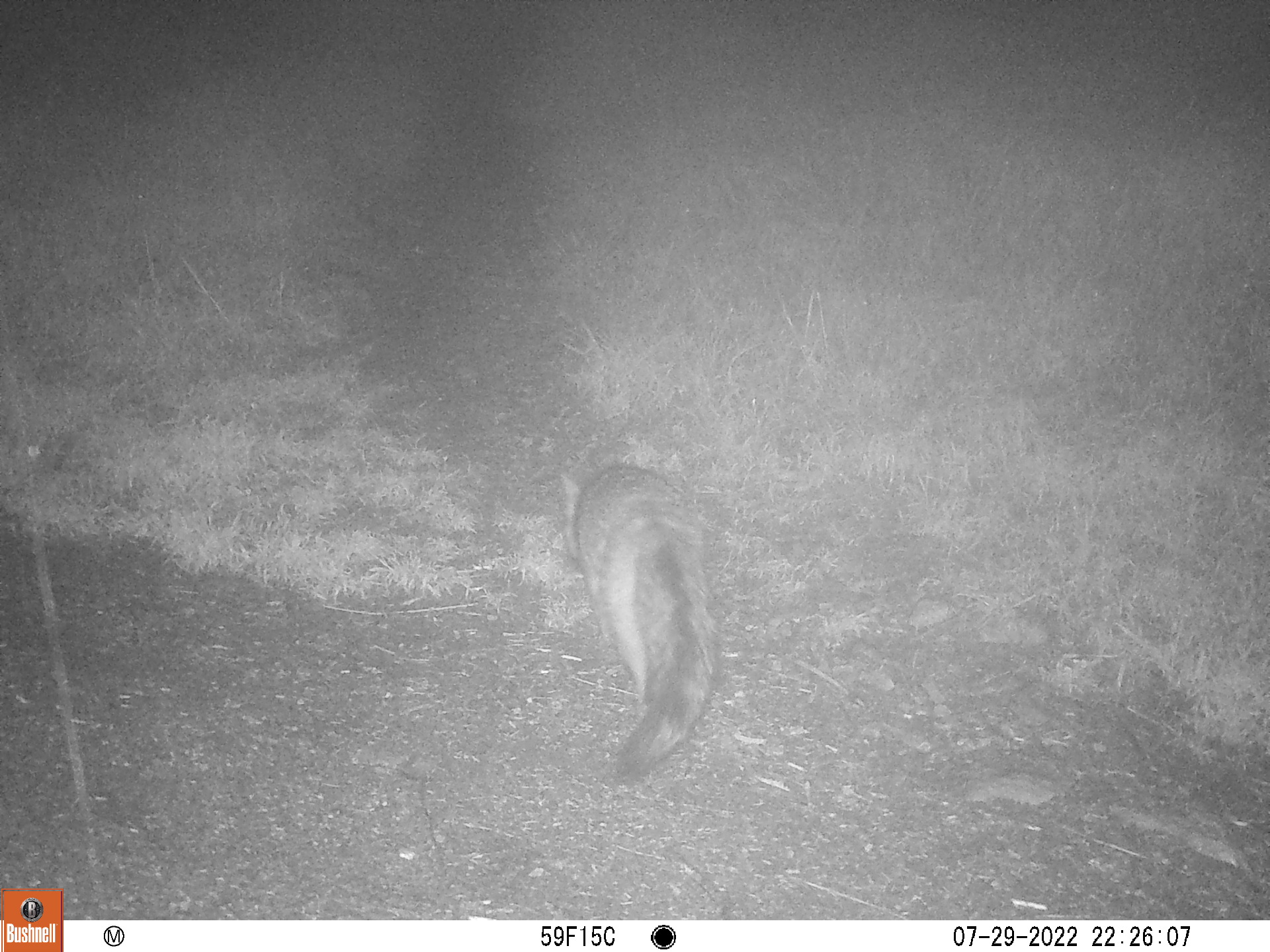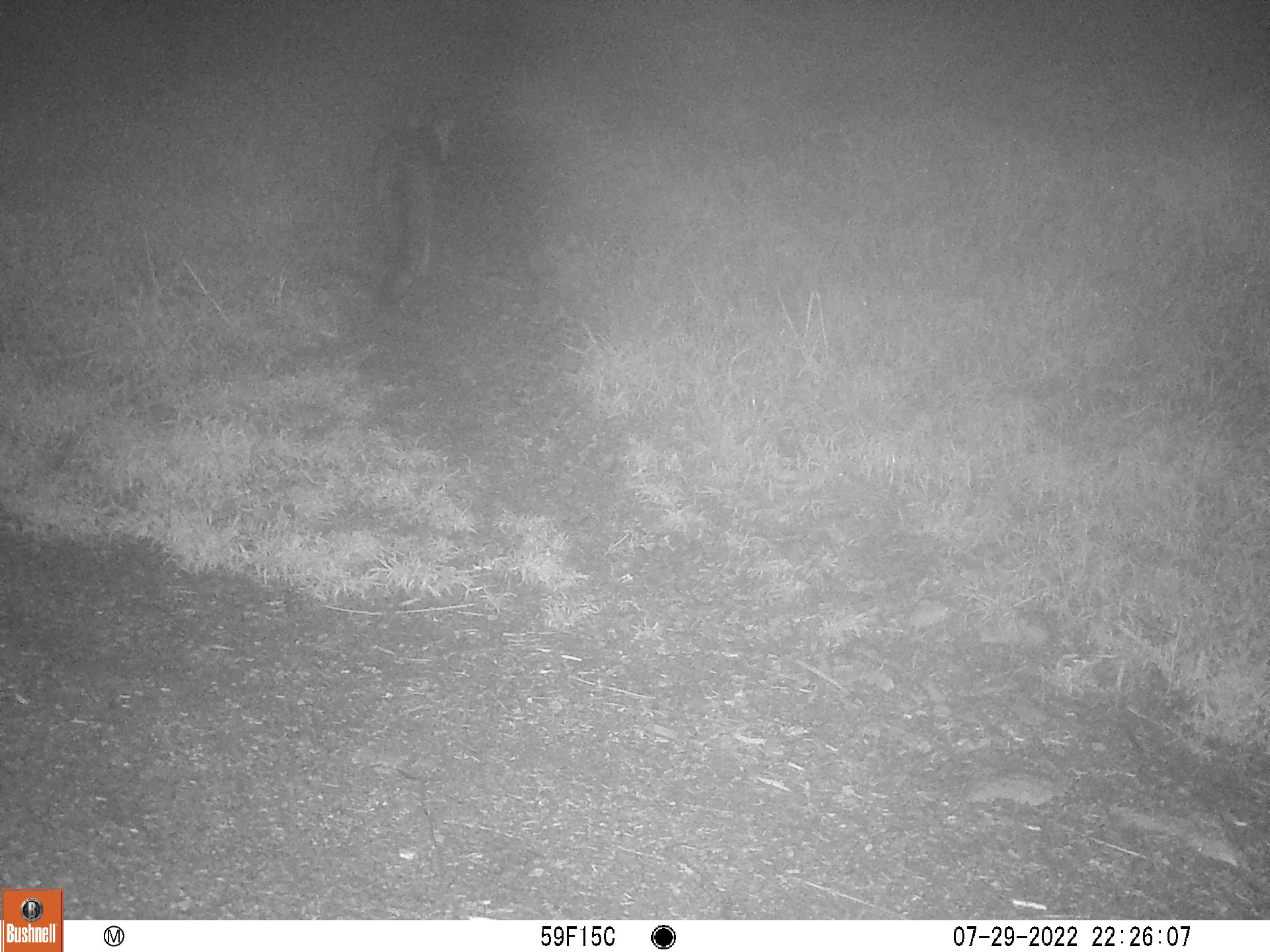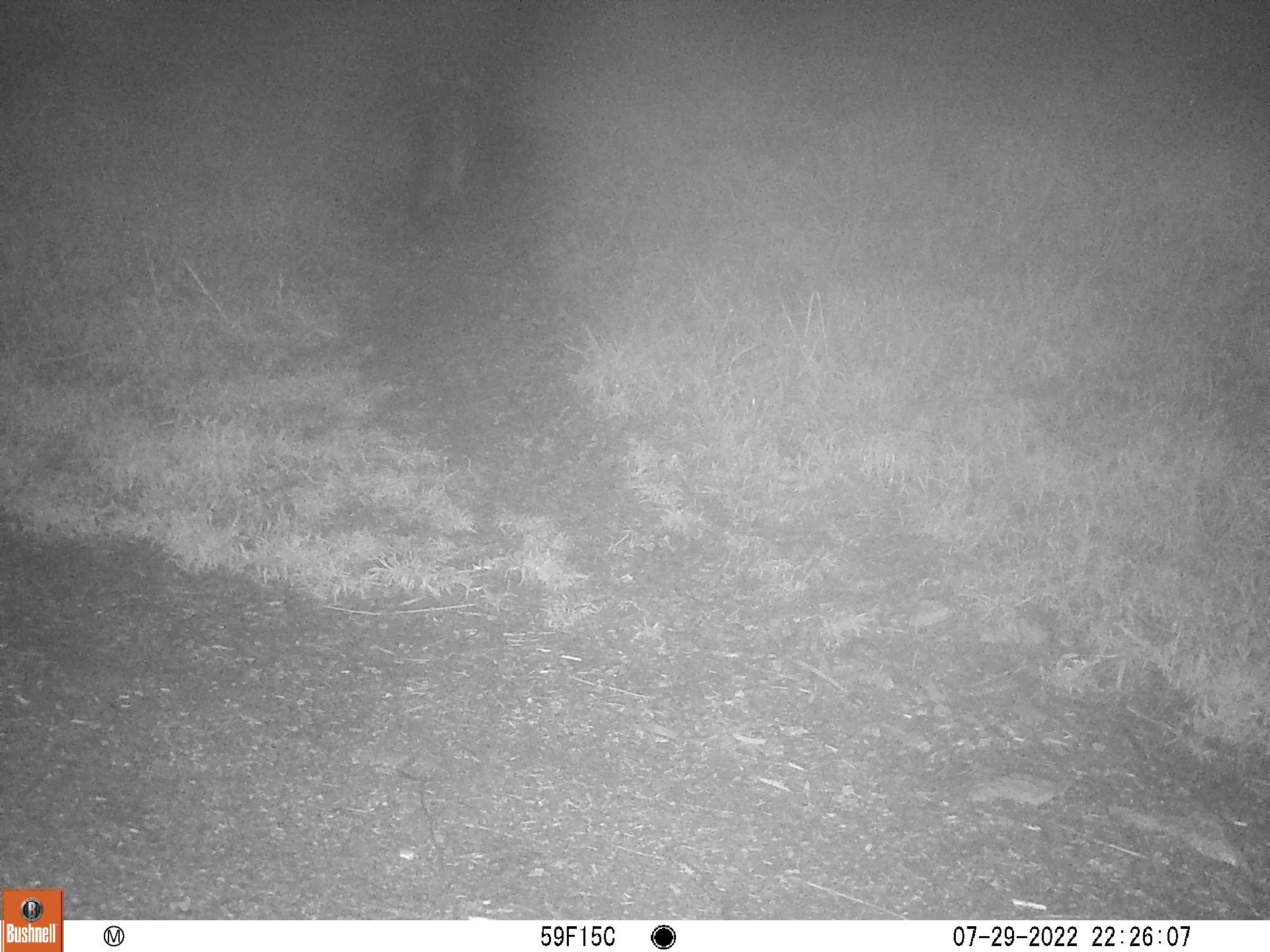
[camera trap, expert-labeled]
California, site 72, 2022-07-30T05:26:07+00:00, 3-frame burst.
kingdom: Animalia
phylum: Chordata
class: Mammalia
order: Carnivora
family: Canidae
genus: Urocyon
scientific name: Urocyon cinereoargenteus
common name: gray fox